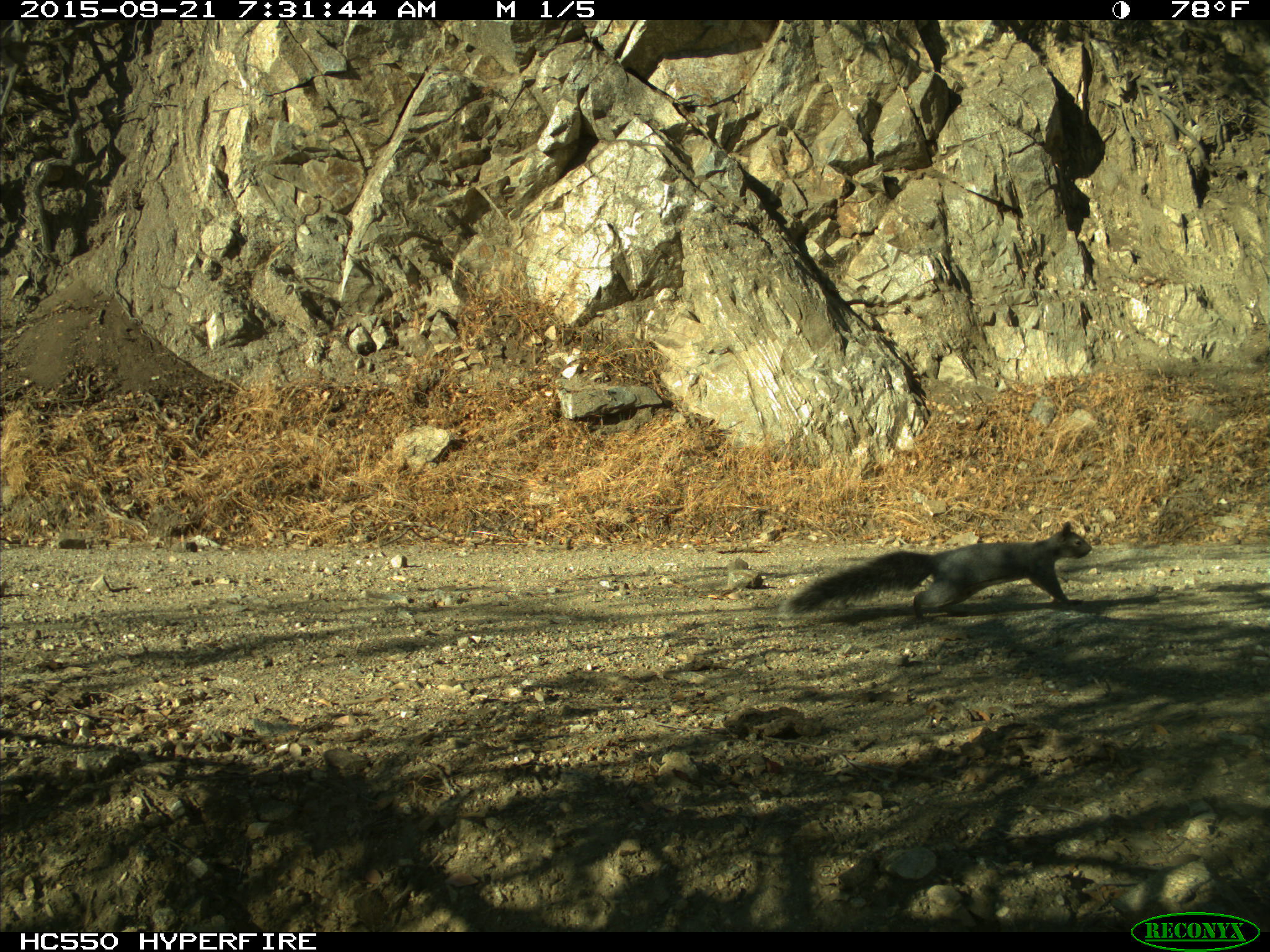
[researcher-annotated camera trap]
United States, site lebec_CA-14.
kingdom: Animalia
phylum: Chordata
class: Mammalia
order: Rodentia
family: Sciuridae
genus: Sciurus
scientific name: Sciurus carolinensis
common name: eastern gray squirrel